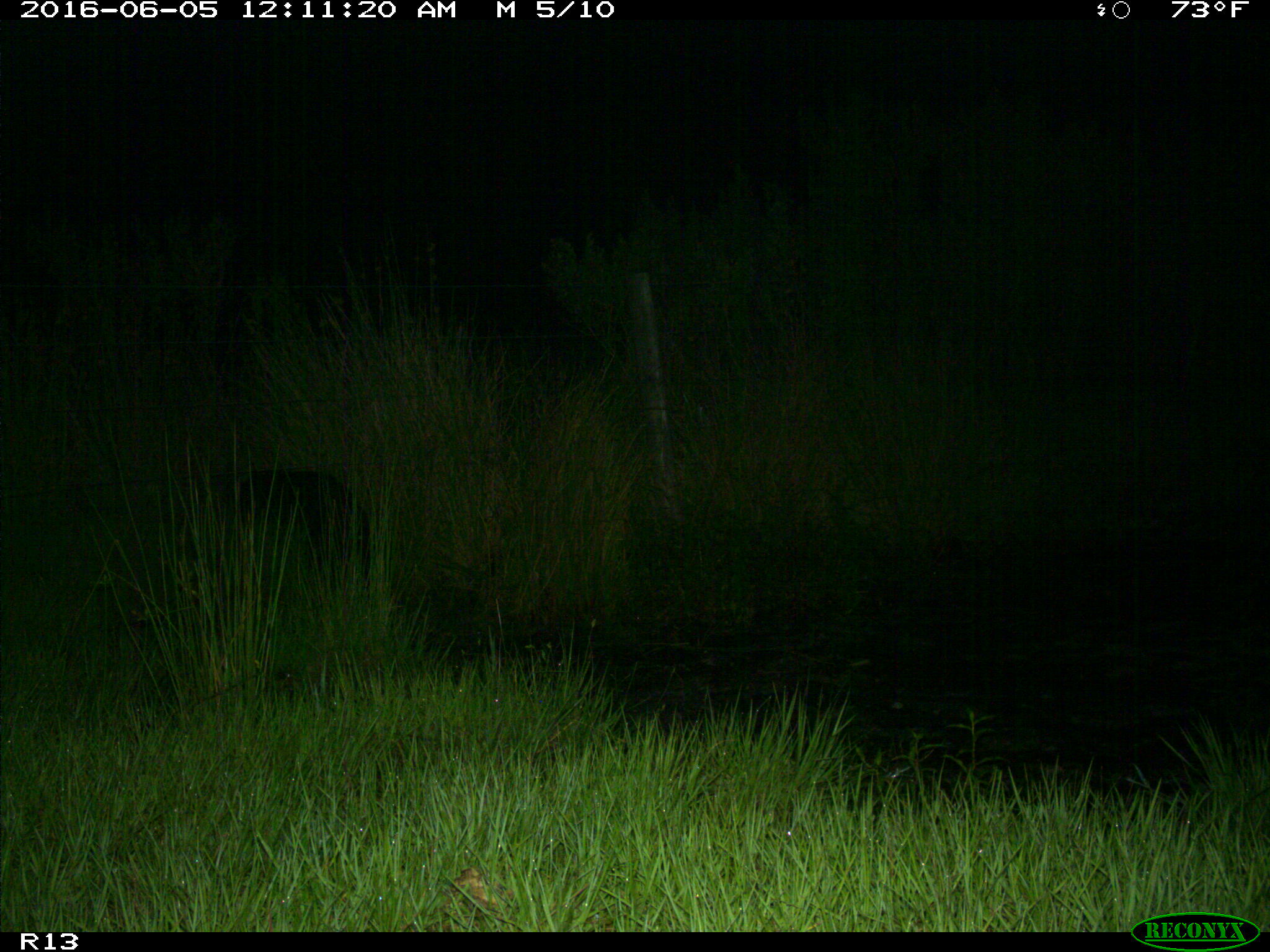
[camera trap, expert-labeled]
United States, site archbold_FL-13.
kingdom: Animalia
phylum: Chordata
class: Mammalia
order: Artiodactyla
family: Suidae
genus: Sus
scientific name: Sus scrofa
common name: wild boar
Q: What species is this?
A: Sus scrofa (wild boar).